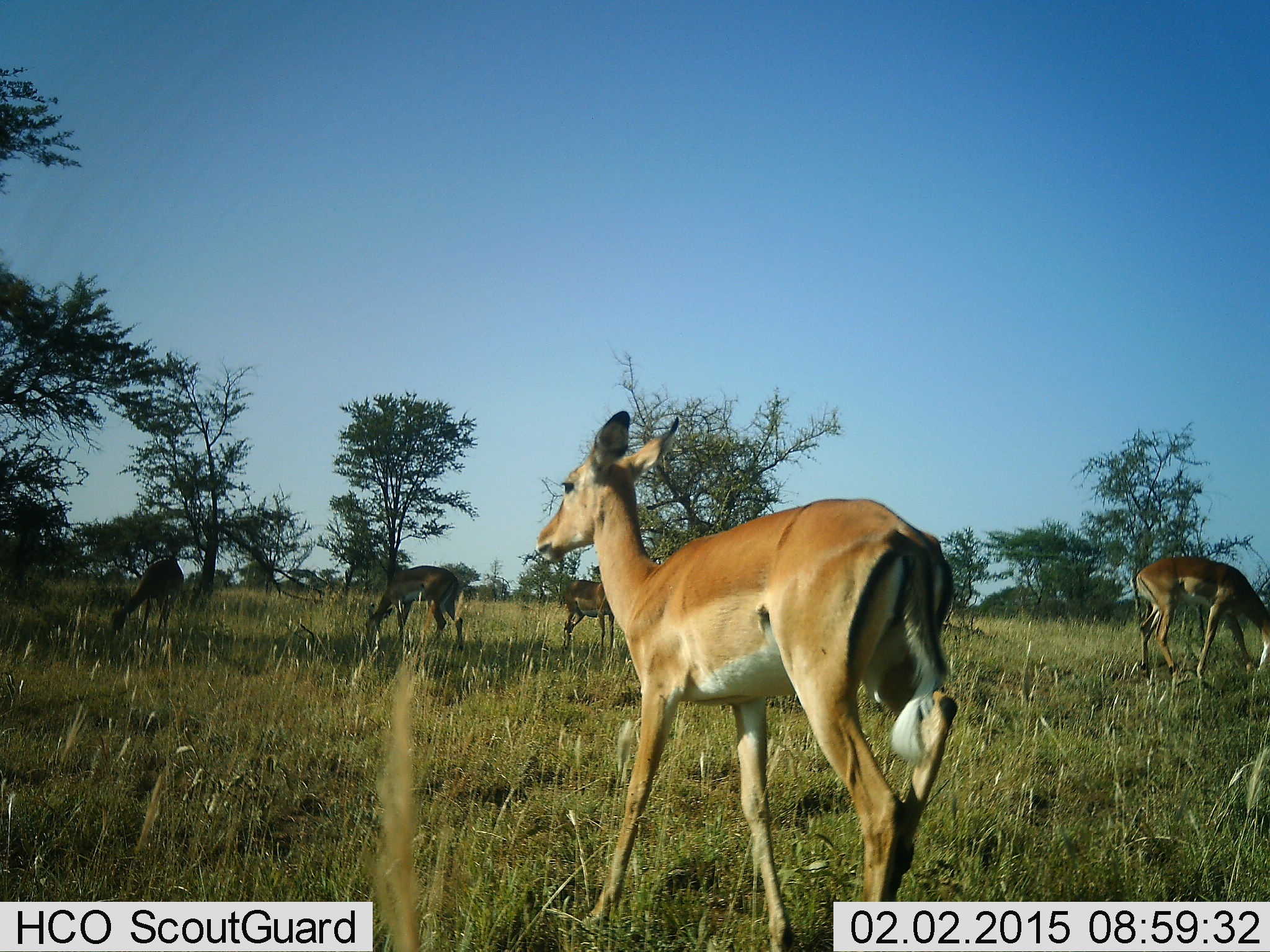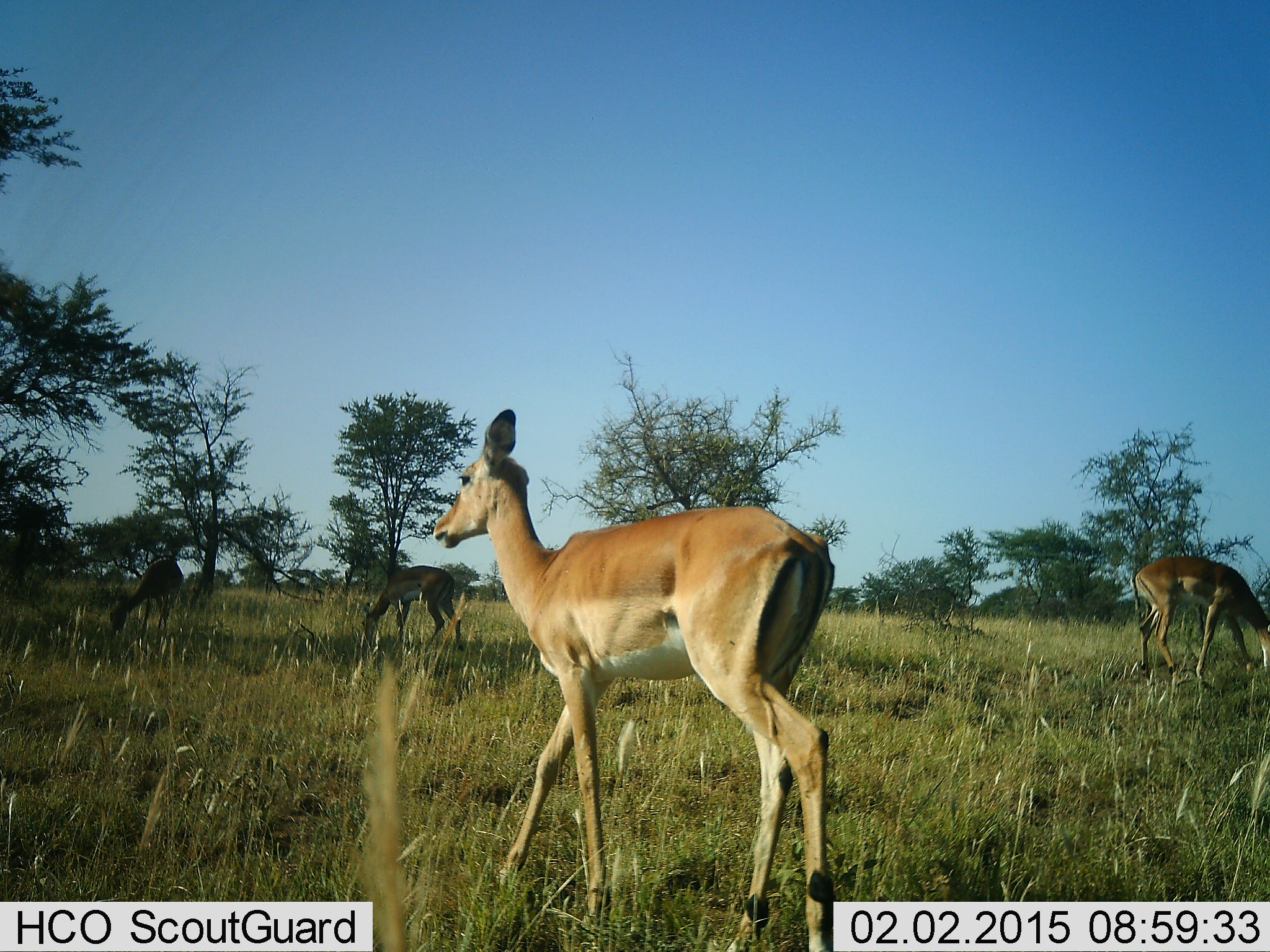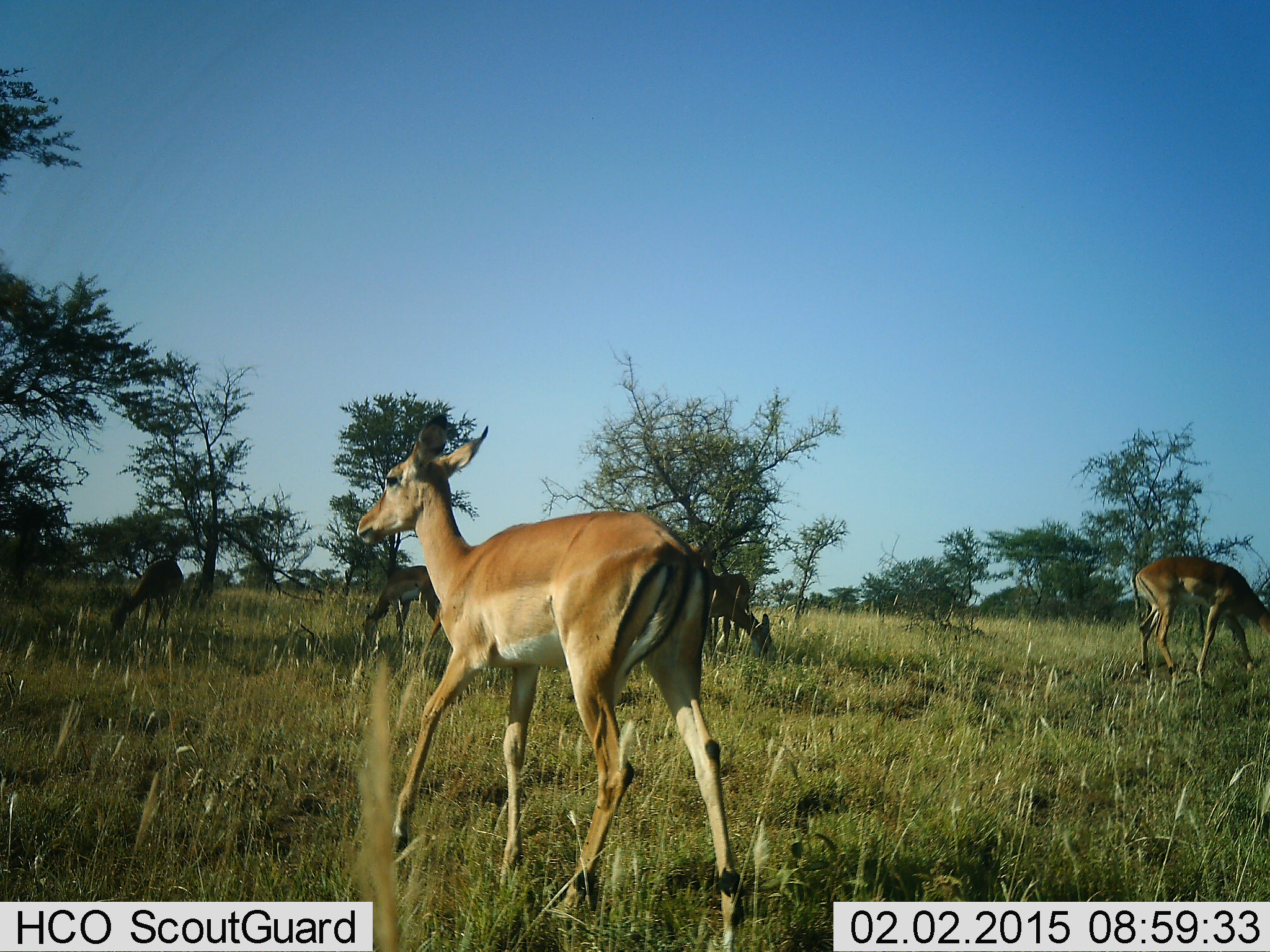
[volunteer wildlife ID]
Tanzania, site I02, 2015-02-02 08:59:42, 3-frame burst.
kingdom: Animalia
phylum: Chordata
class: Mammalia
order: Artiodactyla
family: Bovidae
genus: Aepyceros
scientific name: Aepyceros melampus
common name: impala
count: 6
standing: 80%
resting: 0%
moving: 100%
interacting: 0%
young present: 0%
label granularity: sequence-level